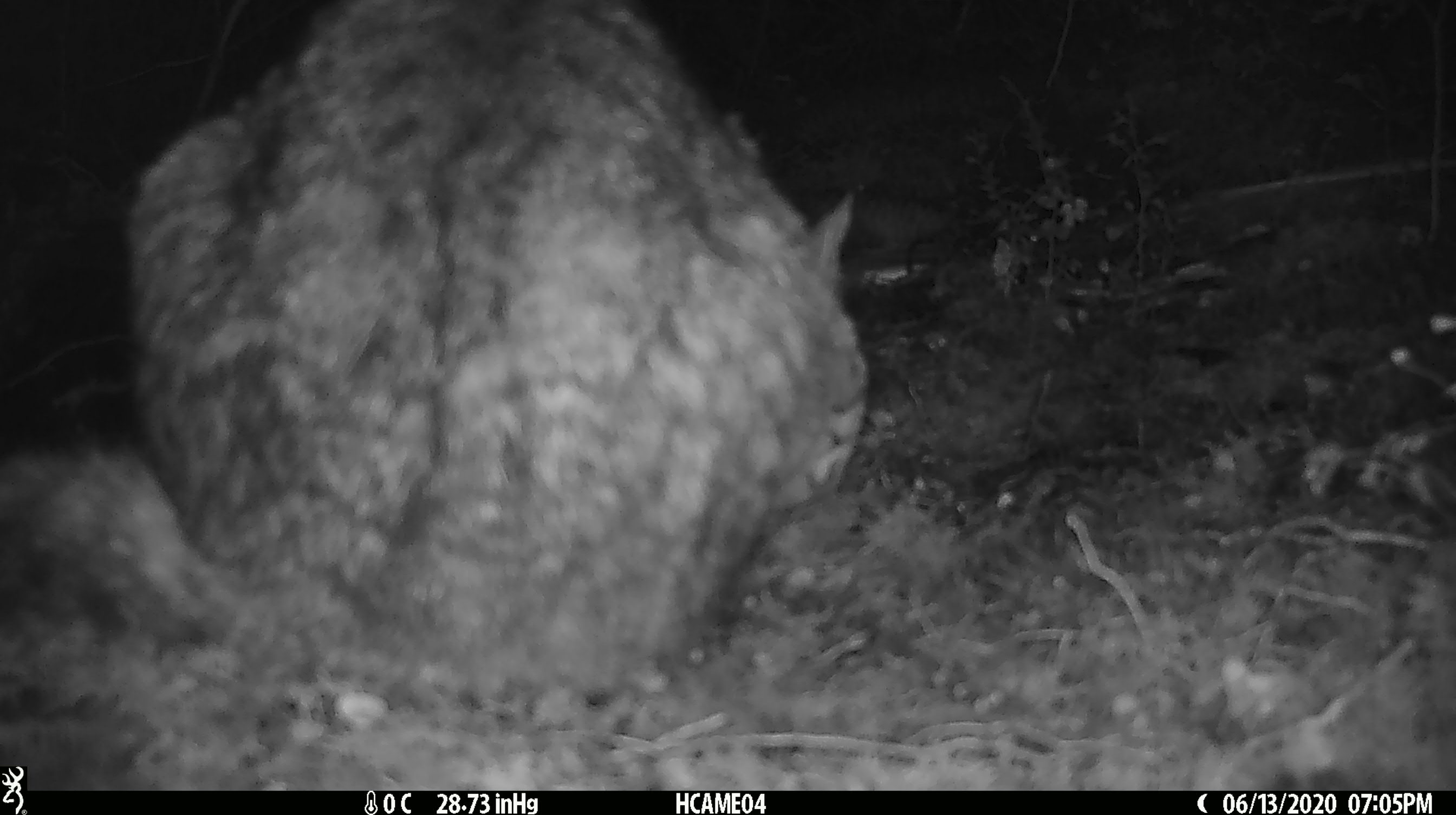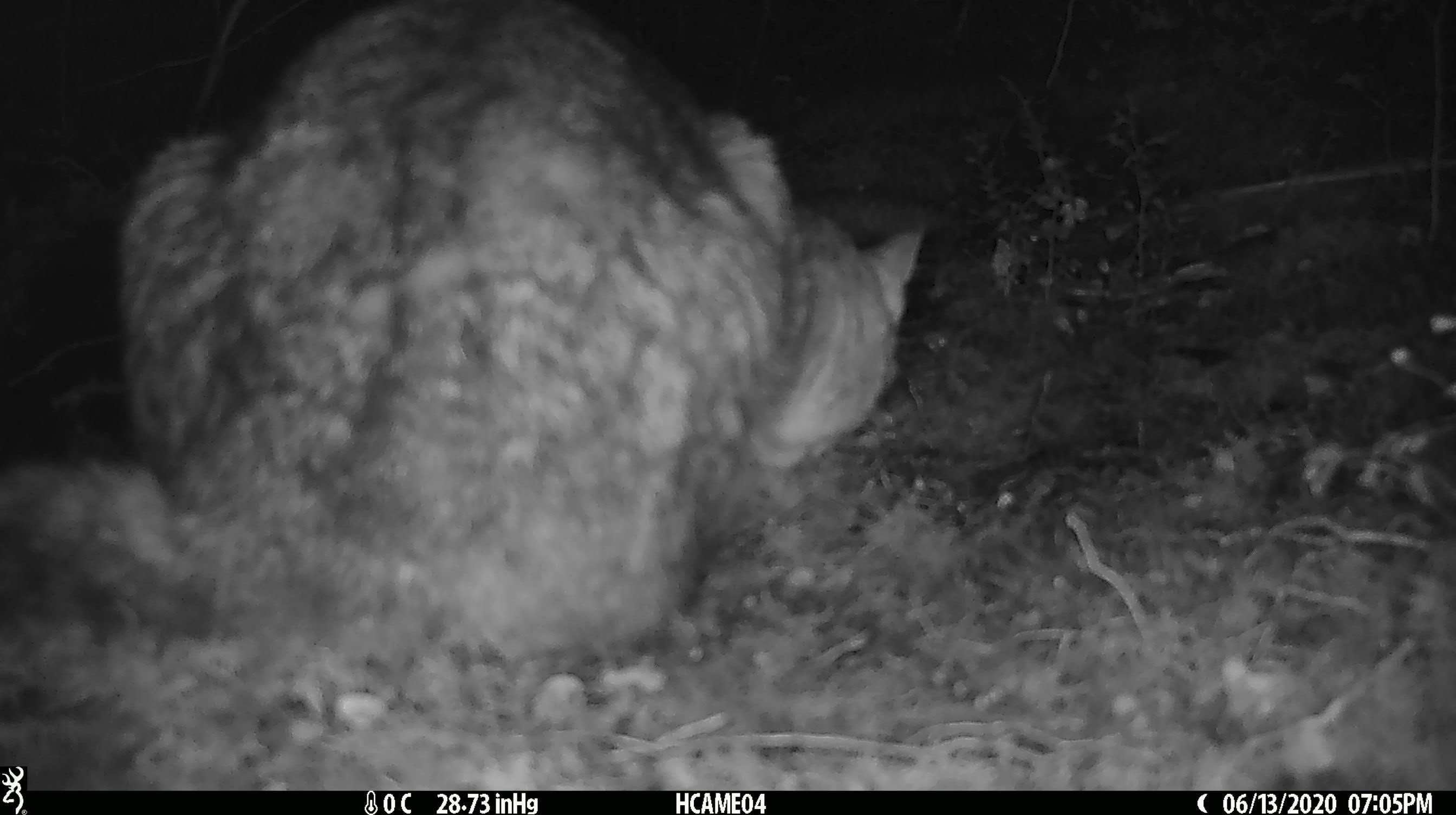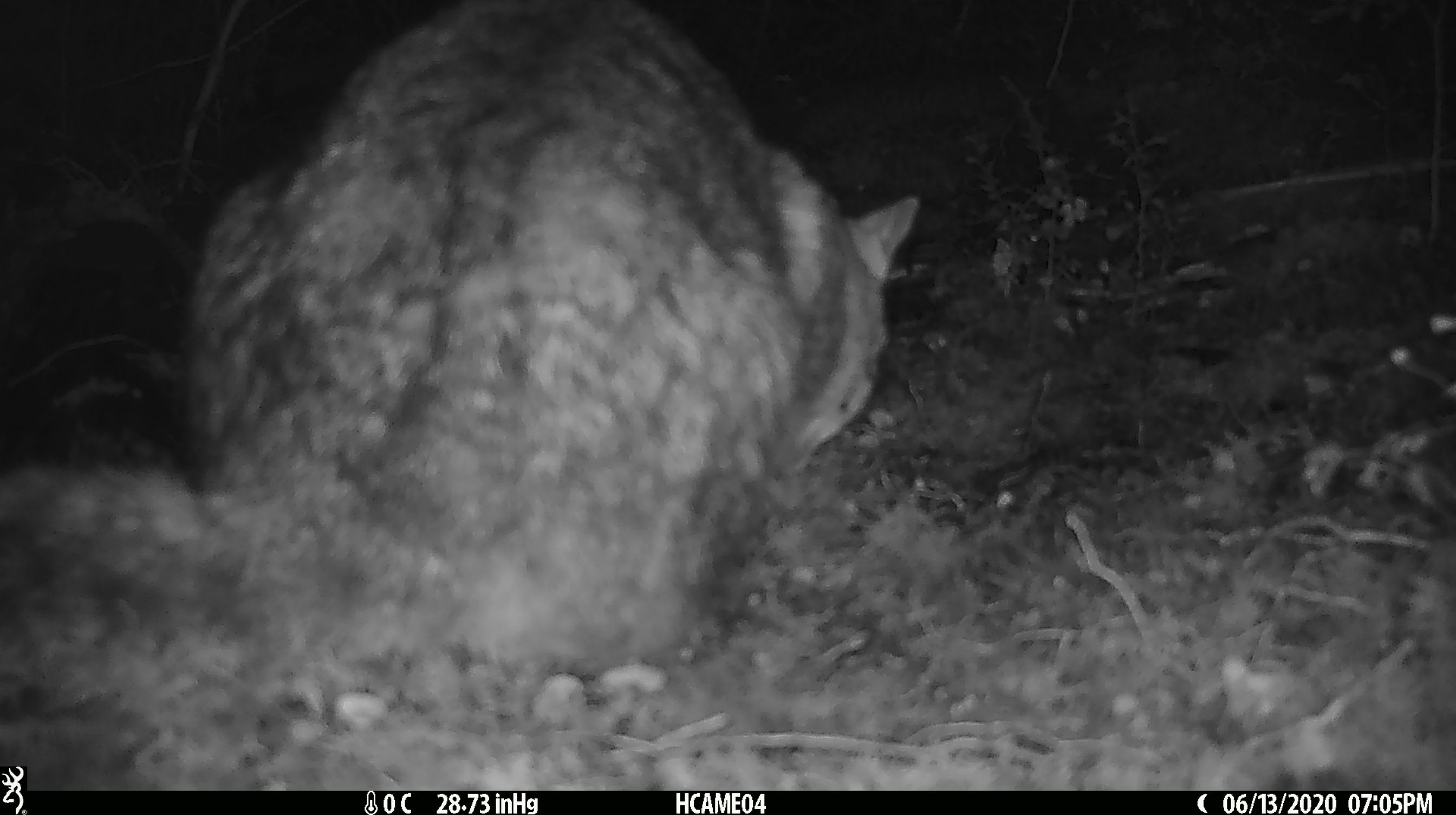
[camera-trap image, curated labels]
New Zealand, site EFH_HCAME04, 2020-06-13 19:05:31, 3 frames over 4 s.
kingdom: Animalia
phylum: Chordata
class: Mammalia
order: Carnivora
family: Felidae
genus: Felis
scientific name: Felis catus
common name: domestic cat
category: cat